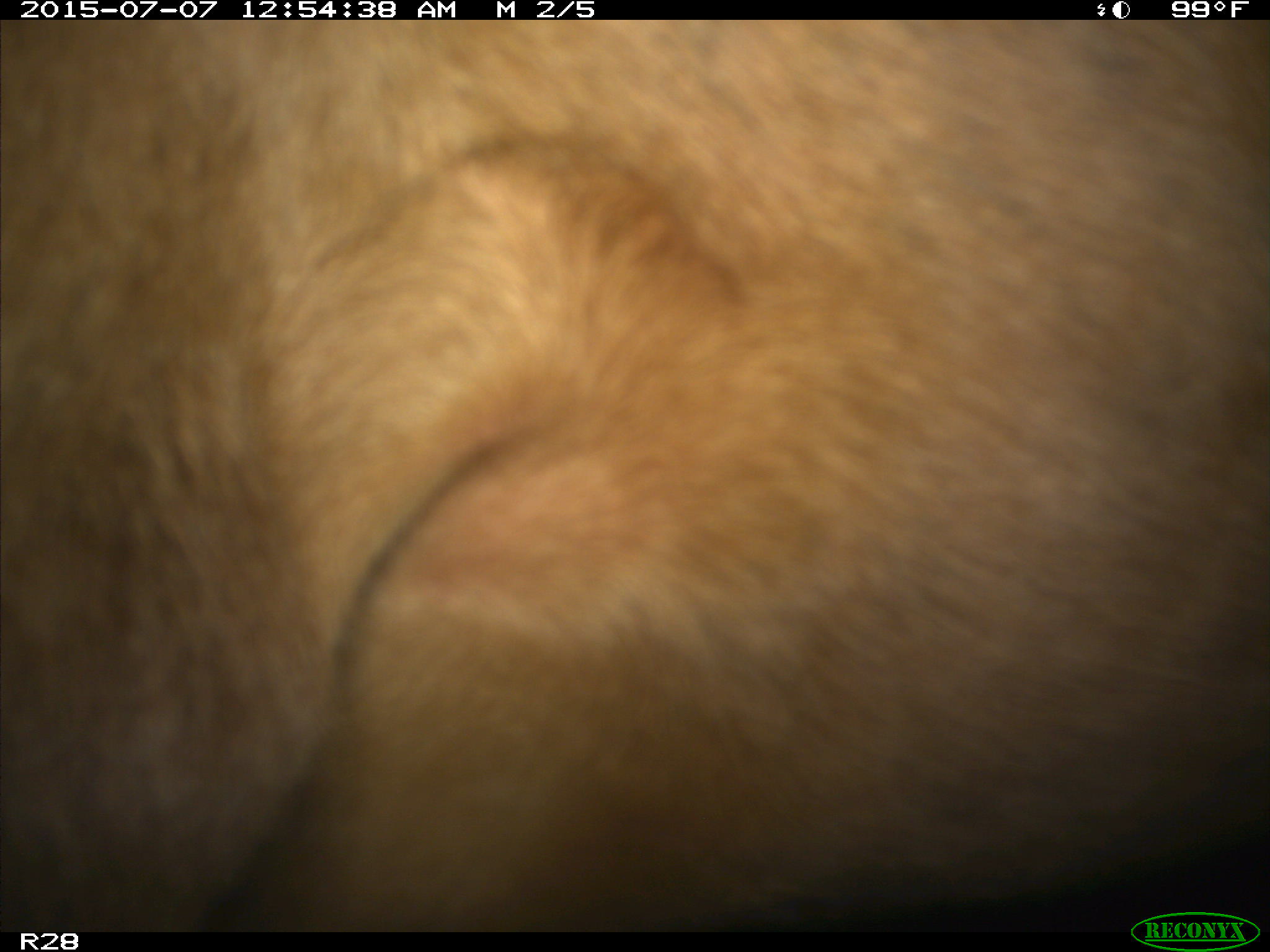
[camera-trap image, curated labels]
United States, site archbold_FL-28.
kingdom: Animalia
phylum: Chordata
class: Mammalia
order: Artiodactyla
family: Bovidae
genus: Bos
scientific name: Bos taurus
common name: domestic cow